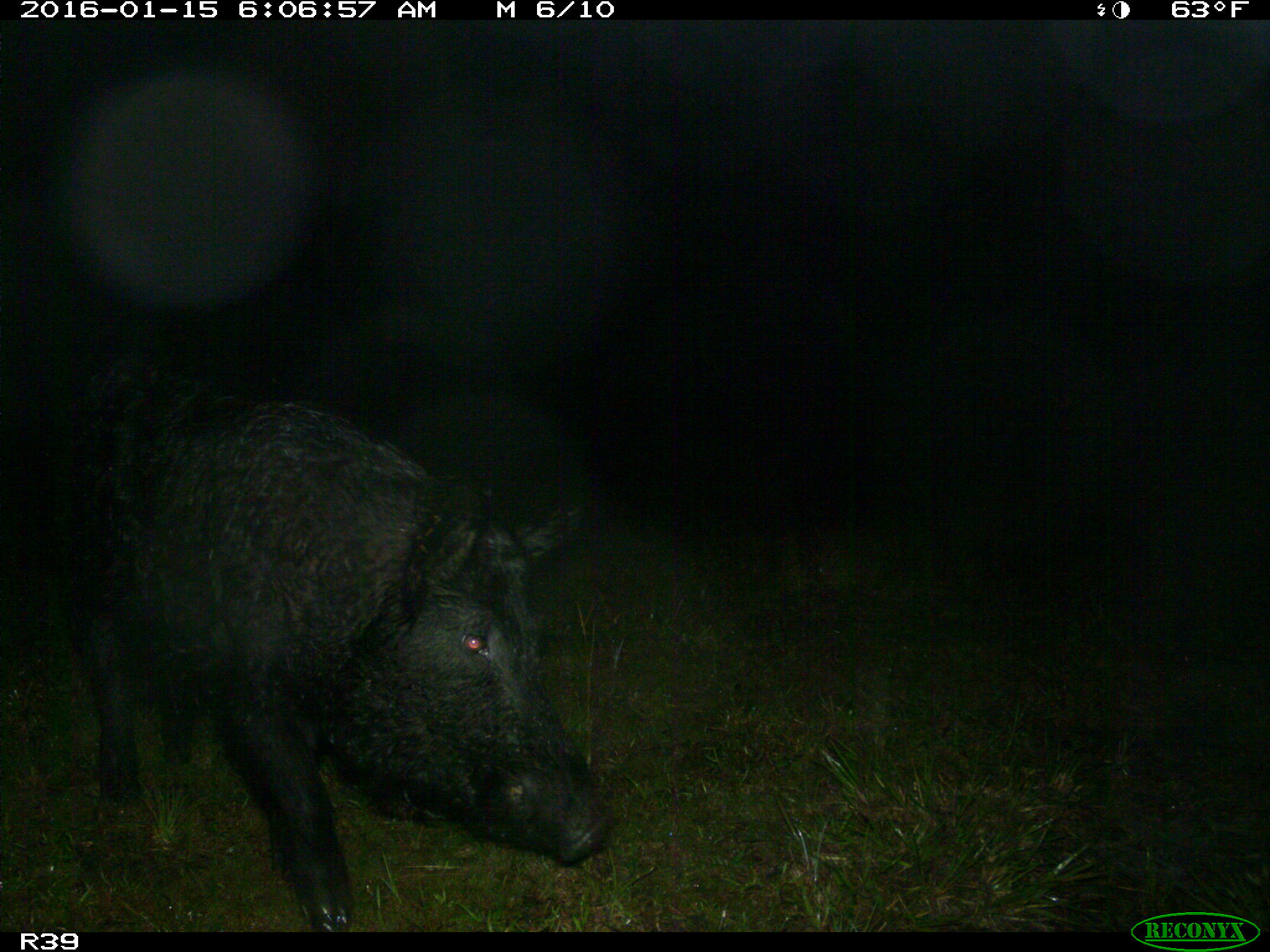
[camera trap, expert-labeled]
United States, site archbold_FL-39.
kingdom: Animalia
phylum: Chordata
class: Mammalia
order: Artiodactyla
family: Suidae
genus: Sus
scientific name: Sus scrofa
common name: wild boar